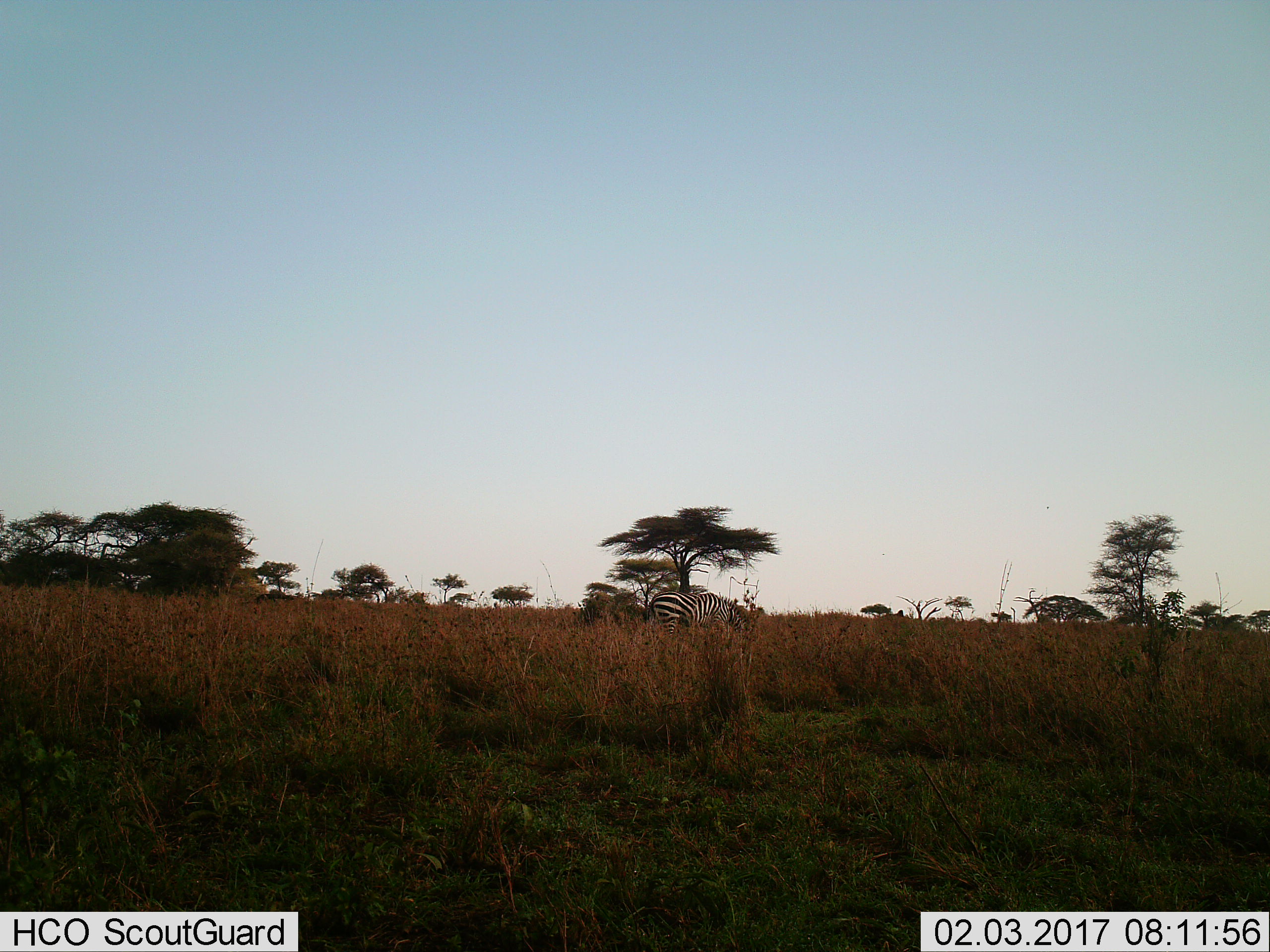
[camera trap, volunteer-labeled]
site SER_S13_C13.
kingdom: Animalia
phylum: Chordata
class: Mammalia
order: Perissodactyla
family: Equidae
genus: Equus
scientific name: Equus quagga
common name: plains zebra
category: zebraplains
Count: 1.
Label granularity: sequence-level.